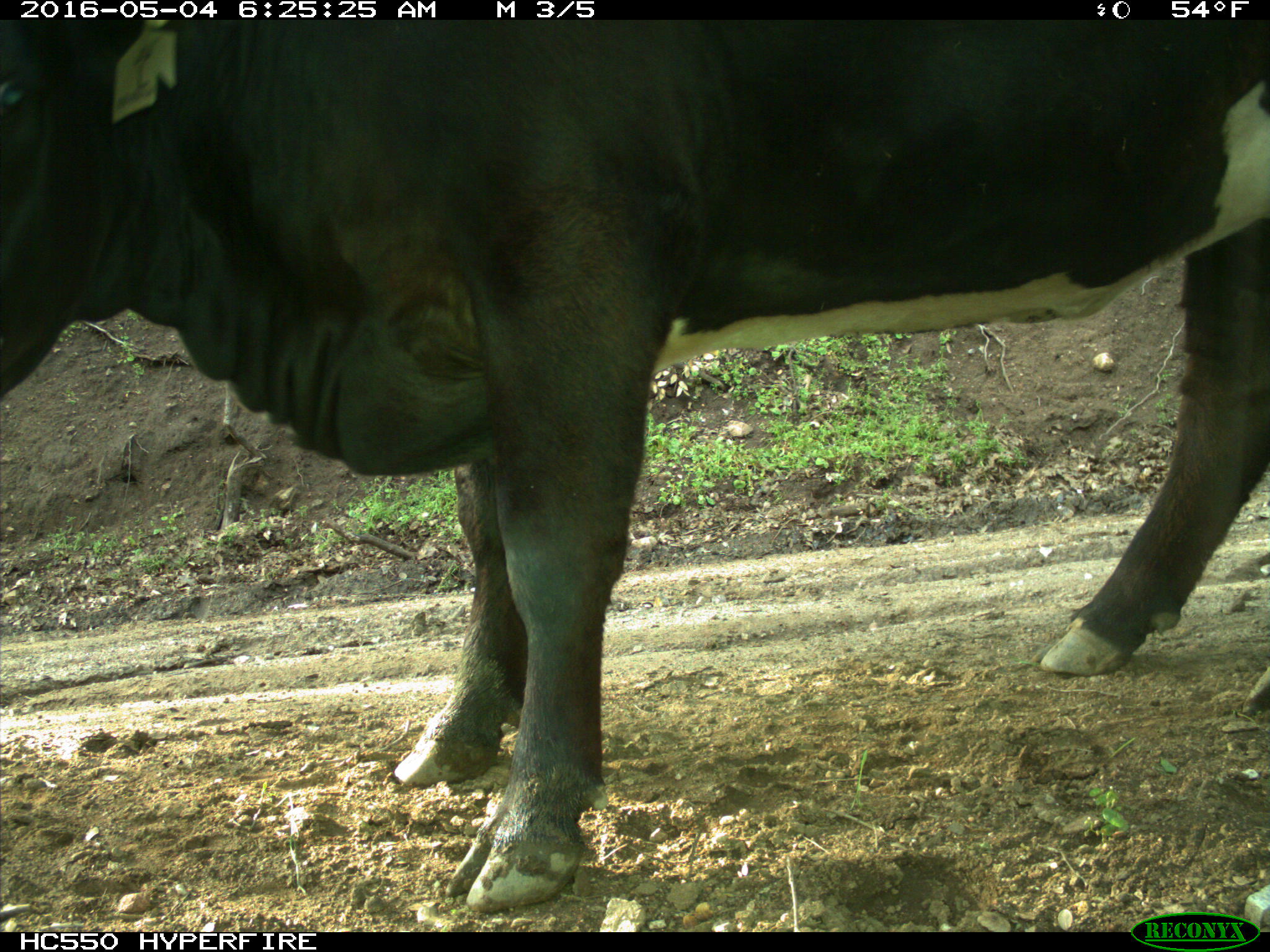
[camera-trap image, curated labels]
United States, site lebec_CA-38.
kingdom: Animalia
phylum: Chordata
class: Mammalia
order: Artiodactyla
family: Bovidae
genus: Bos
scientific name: Bos taurus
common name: domestic cow